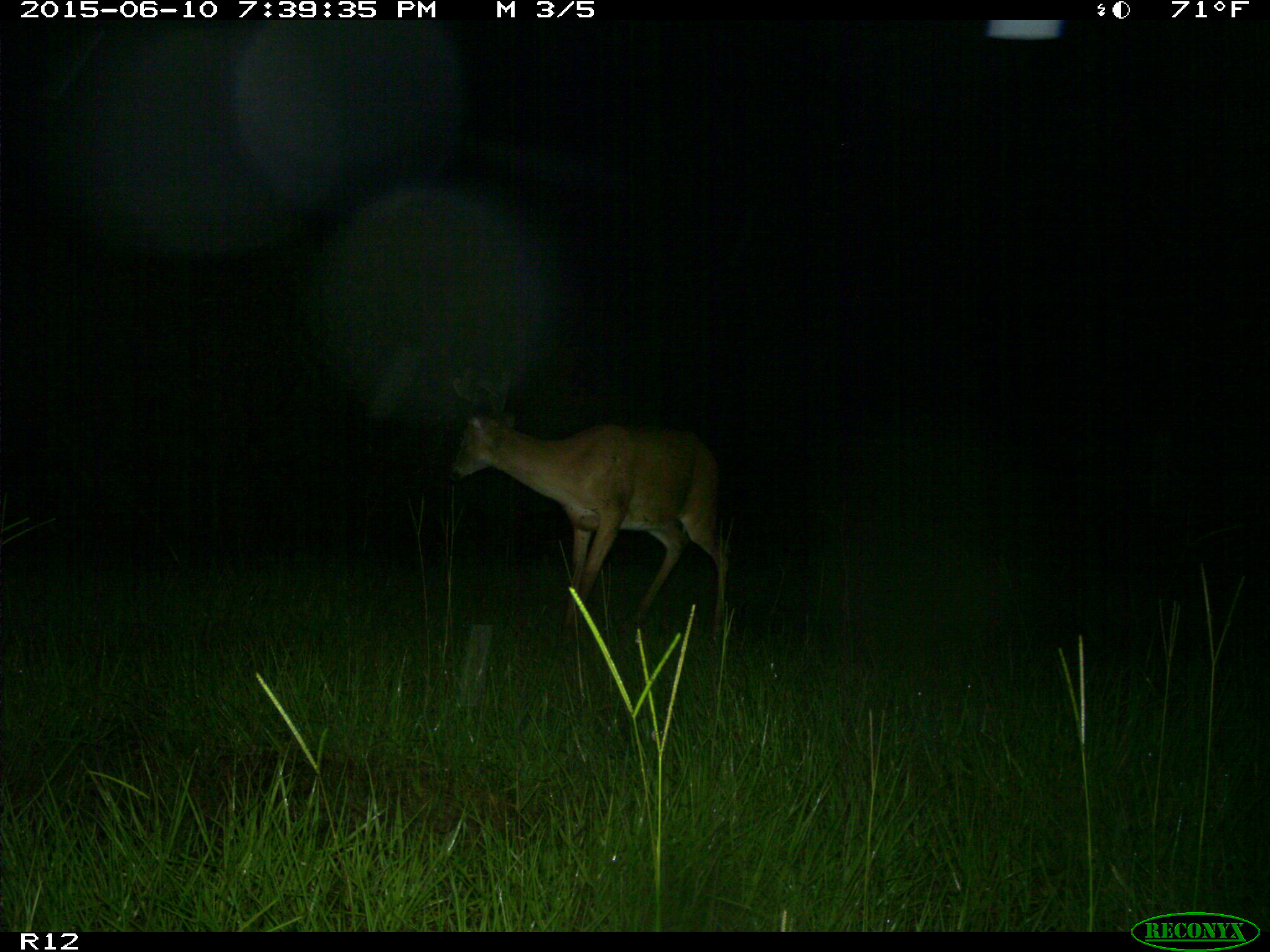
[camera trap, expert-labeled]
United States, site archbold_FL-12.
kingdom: Animalia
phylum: Chordata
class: Mammalia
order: Artiodactyla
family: Cervidae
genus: Odocoileus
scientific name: Odocoileus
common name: deer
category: unidentified deer